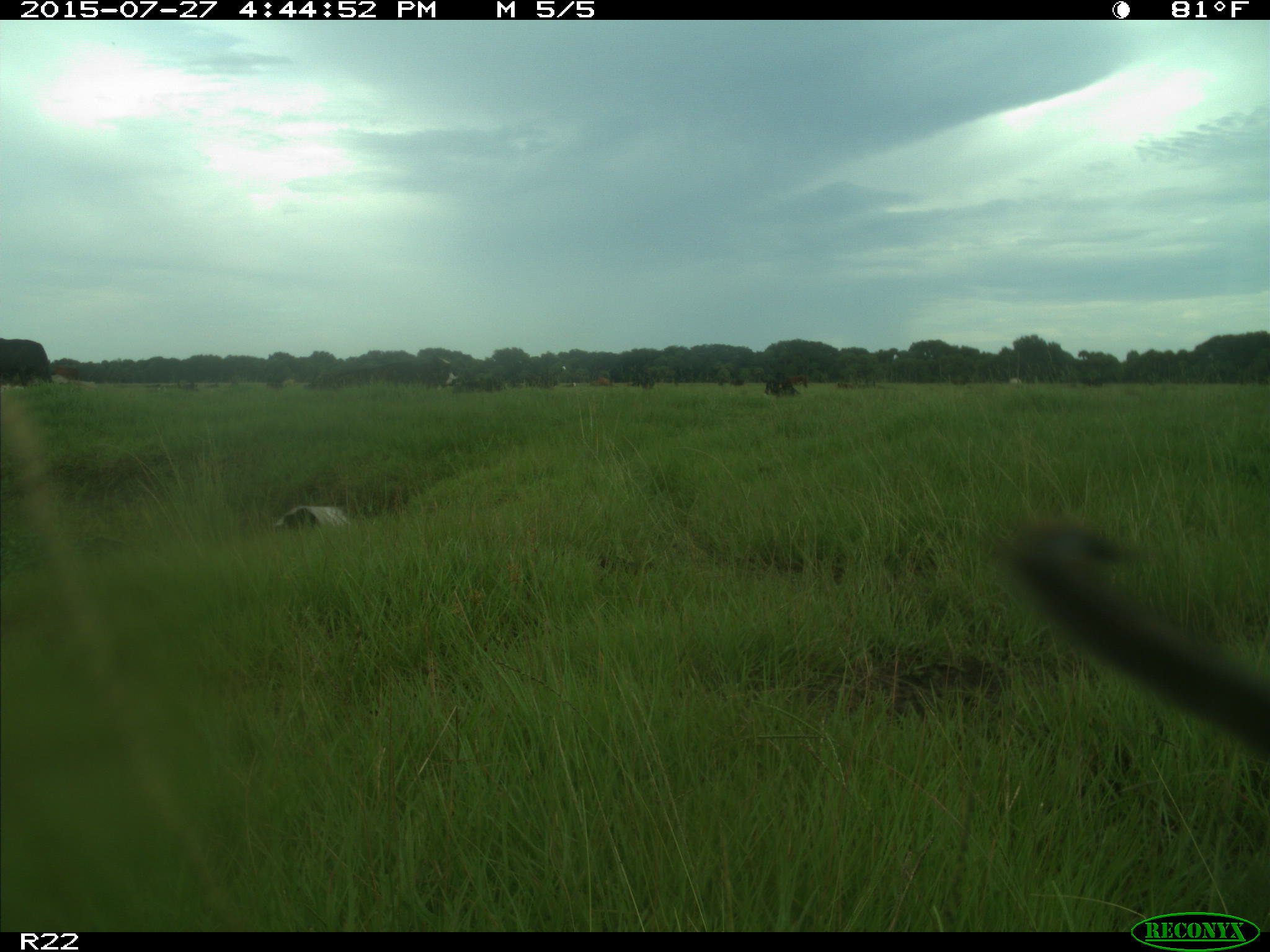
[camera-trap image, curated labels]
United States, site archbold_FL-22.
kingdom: Animalia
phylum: Chordata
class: Mammalia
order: Artiodactyla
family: Bovidae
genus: Bos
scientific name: Bos taurus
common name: domestic cow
Bos taurus (domestic cow).